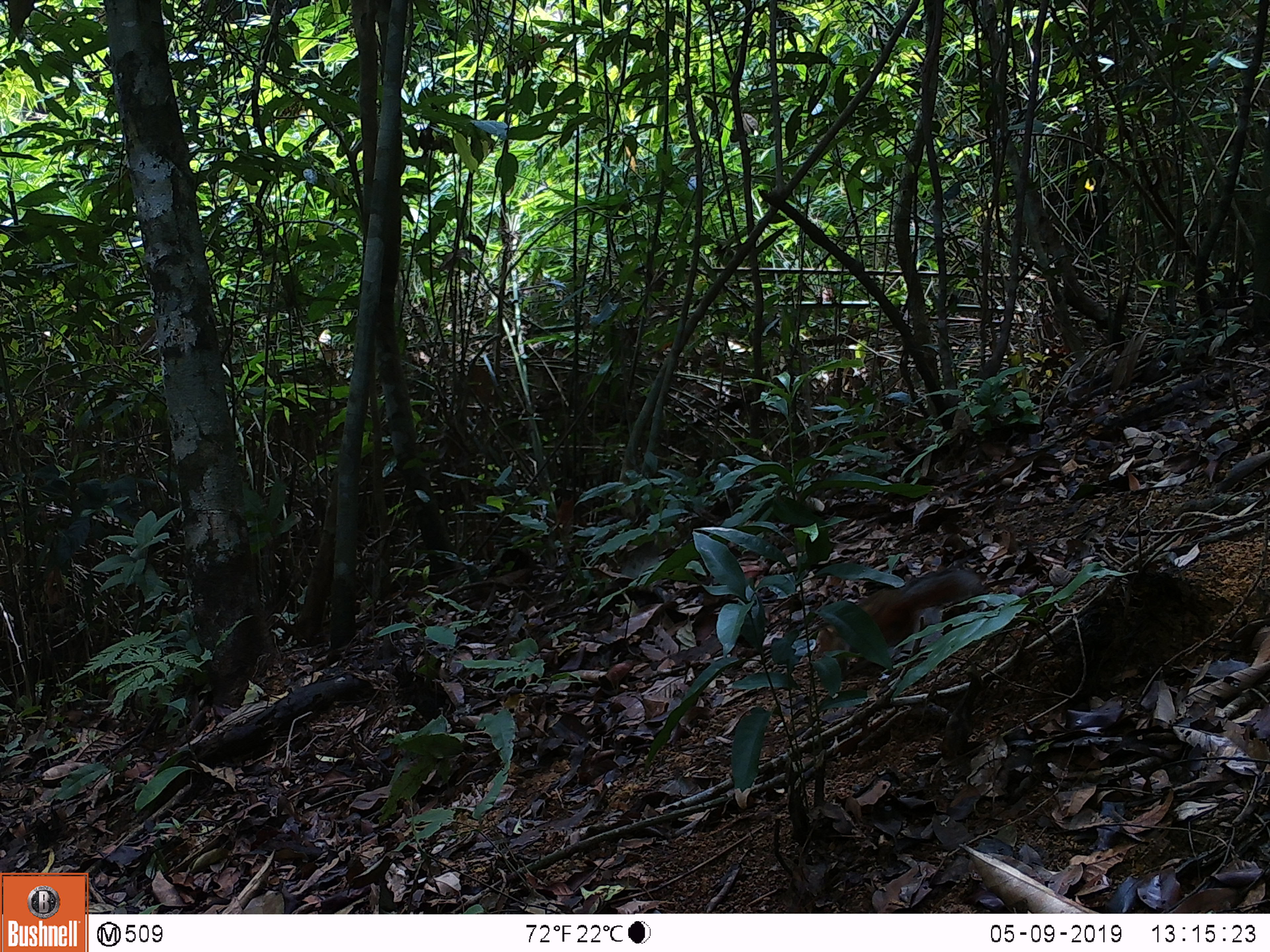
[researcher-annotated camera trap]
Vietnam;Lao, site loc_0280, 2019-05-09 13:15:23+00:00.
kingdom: Animalia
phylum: Chordata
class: Mammalia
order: Rodentia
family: Sciuridae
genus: Dremomys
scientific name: Dremomys rufigenis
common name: red-cheeked squirrel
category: red cheeked squirrel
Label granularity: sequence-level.